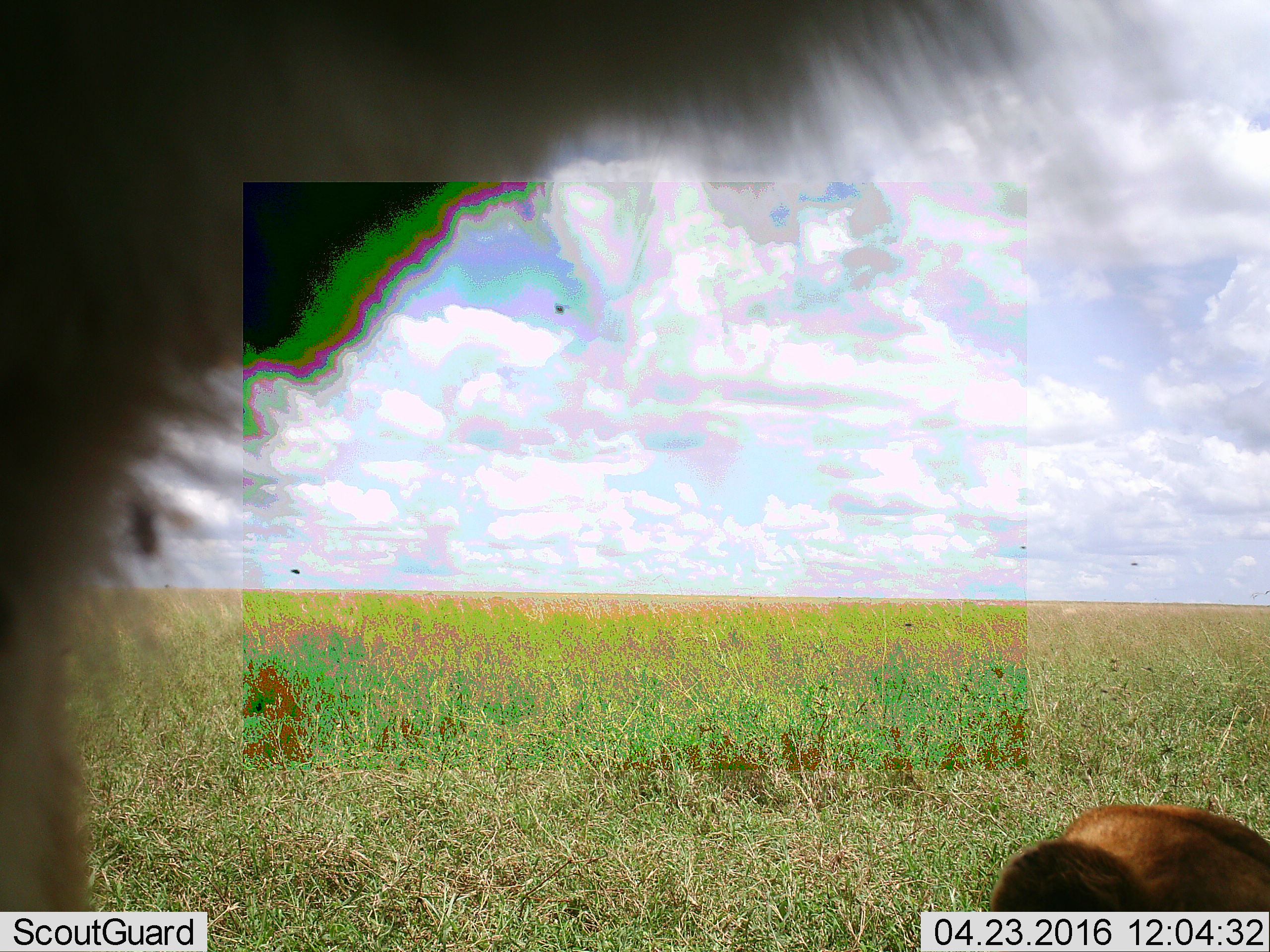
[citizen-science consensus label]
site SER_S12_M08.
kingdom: Animalia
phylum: Chordata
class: Mammalia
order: Carnivora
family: Felidae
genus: Panthera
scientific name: Panthera leo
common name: lion male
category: lionmale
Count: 1.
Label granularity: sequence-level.